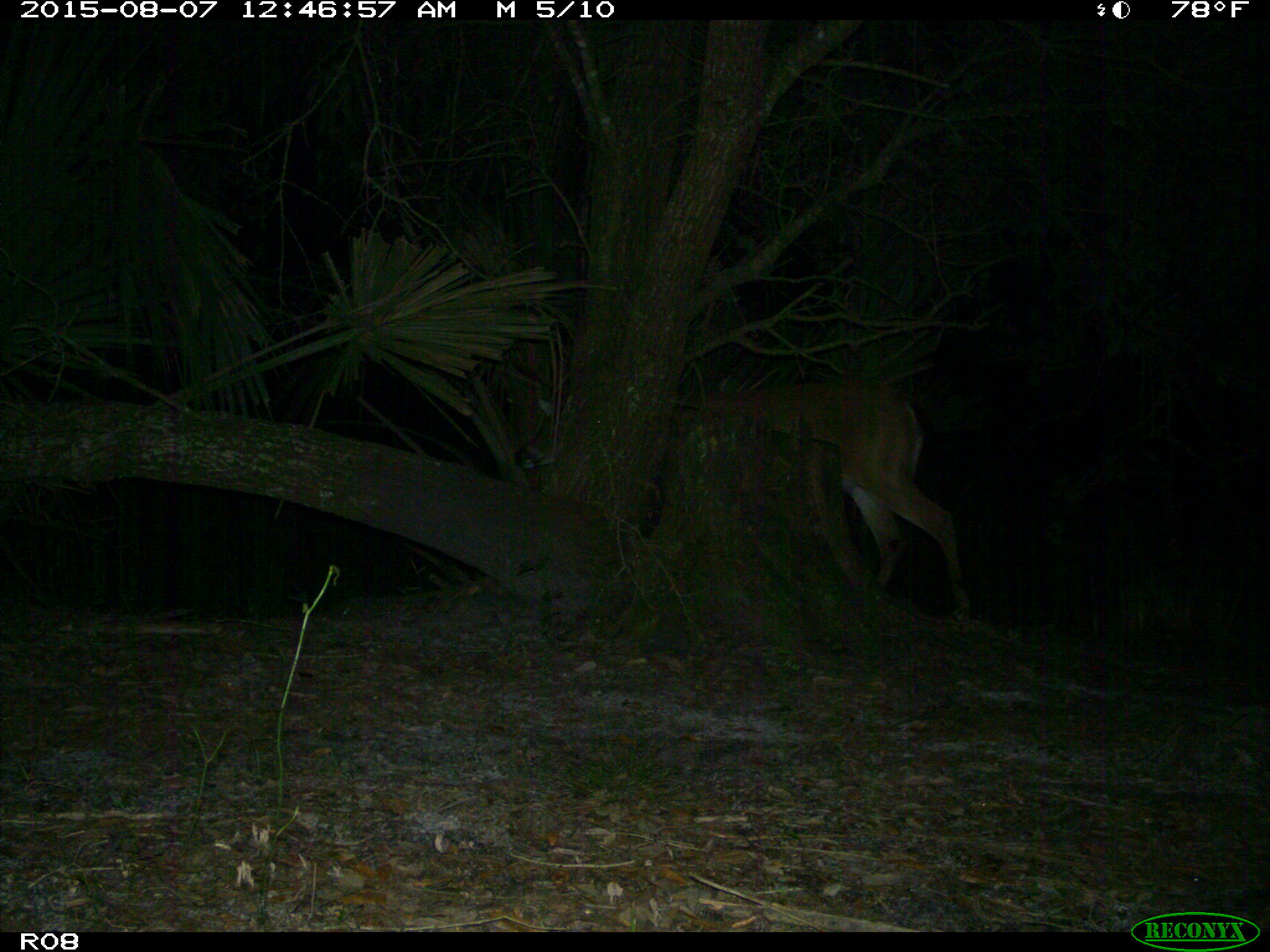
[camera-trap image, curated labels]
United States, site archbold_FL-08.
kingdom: Animalia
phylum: Chordata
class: Mammalia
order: Artiodactyla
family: Cervidae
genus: Odocoileus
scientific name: Odocoileus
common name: deer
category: unidentified deer